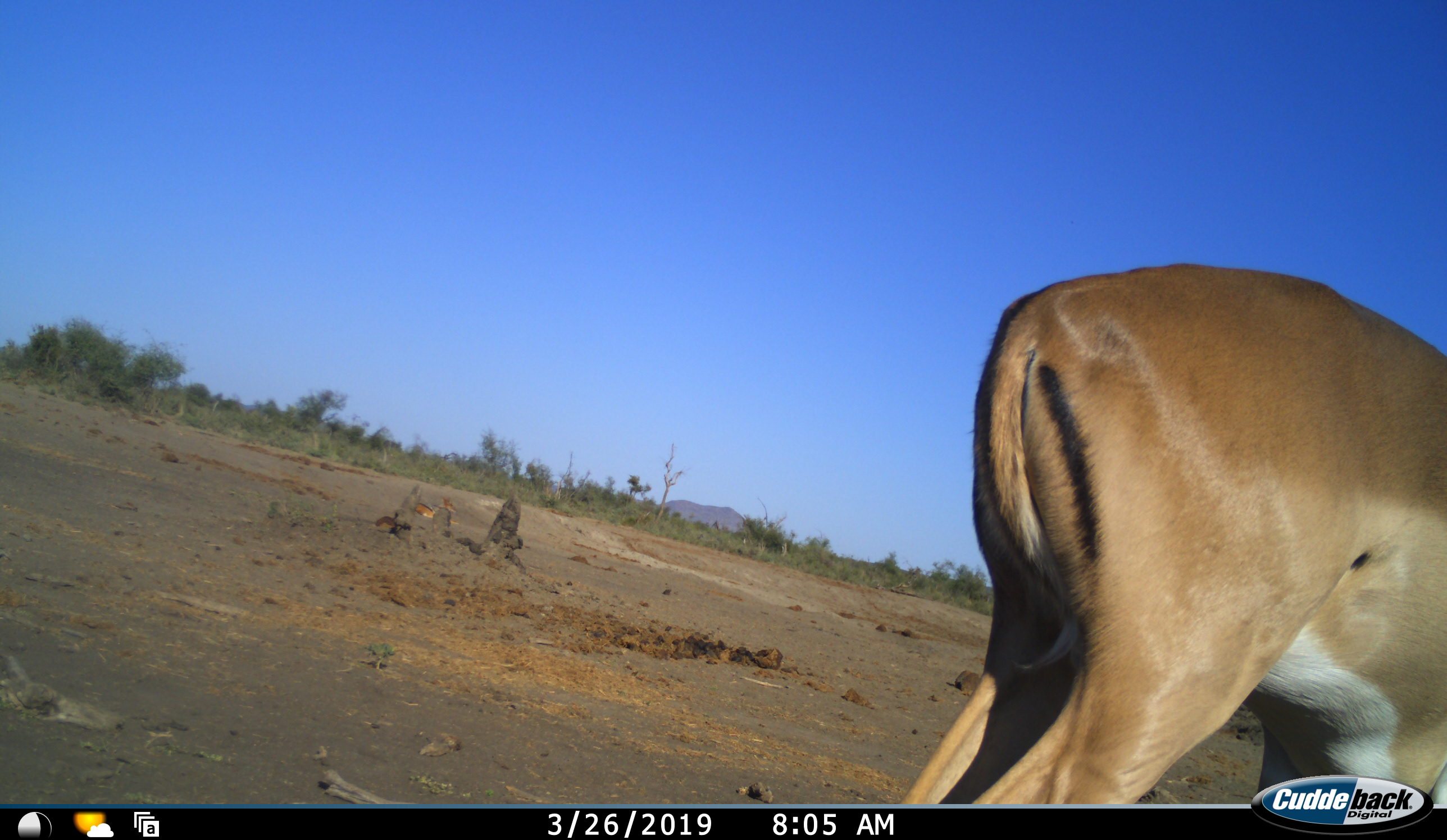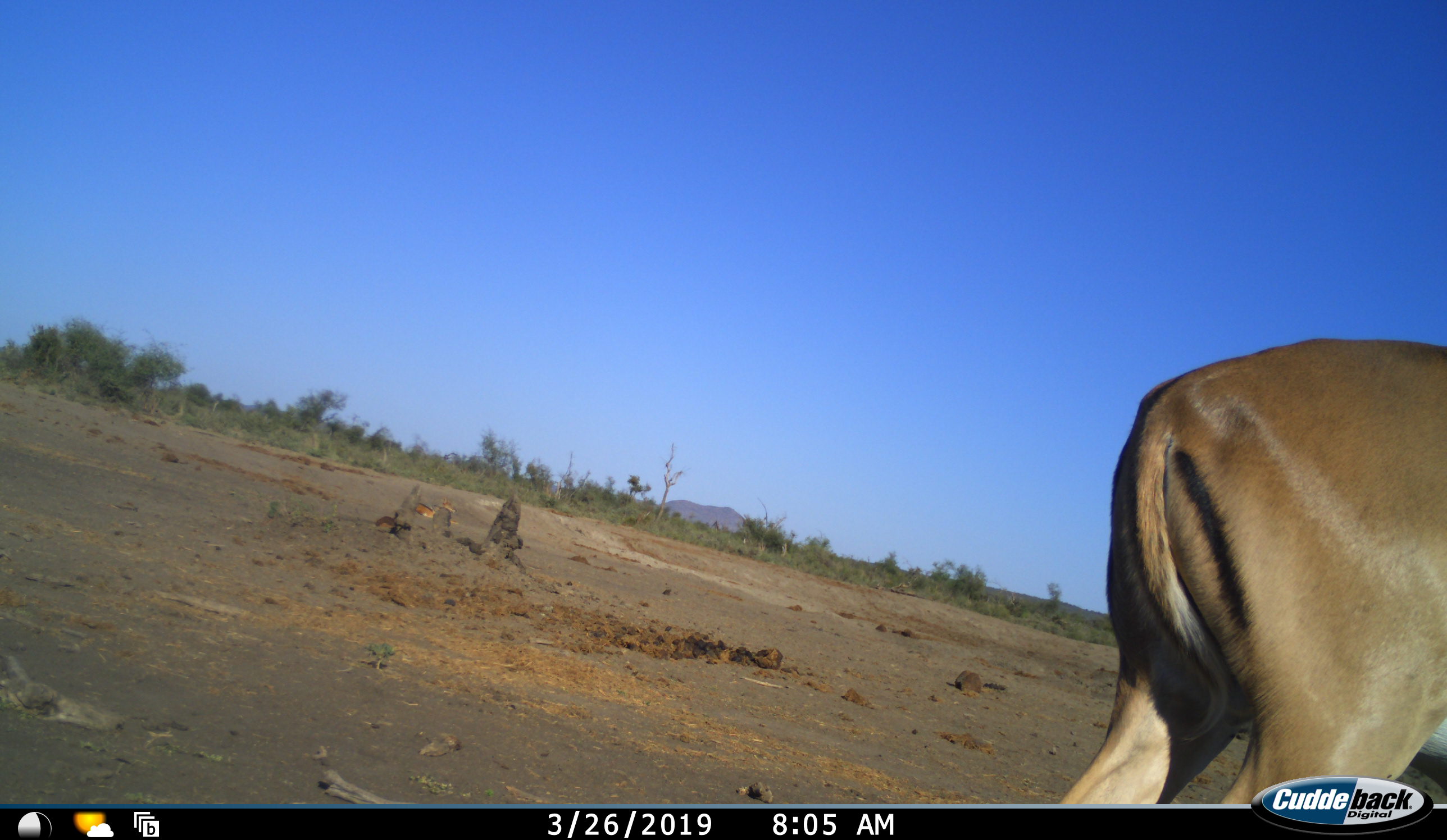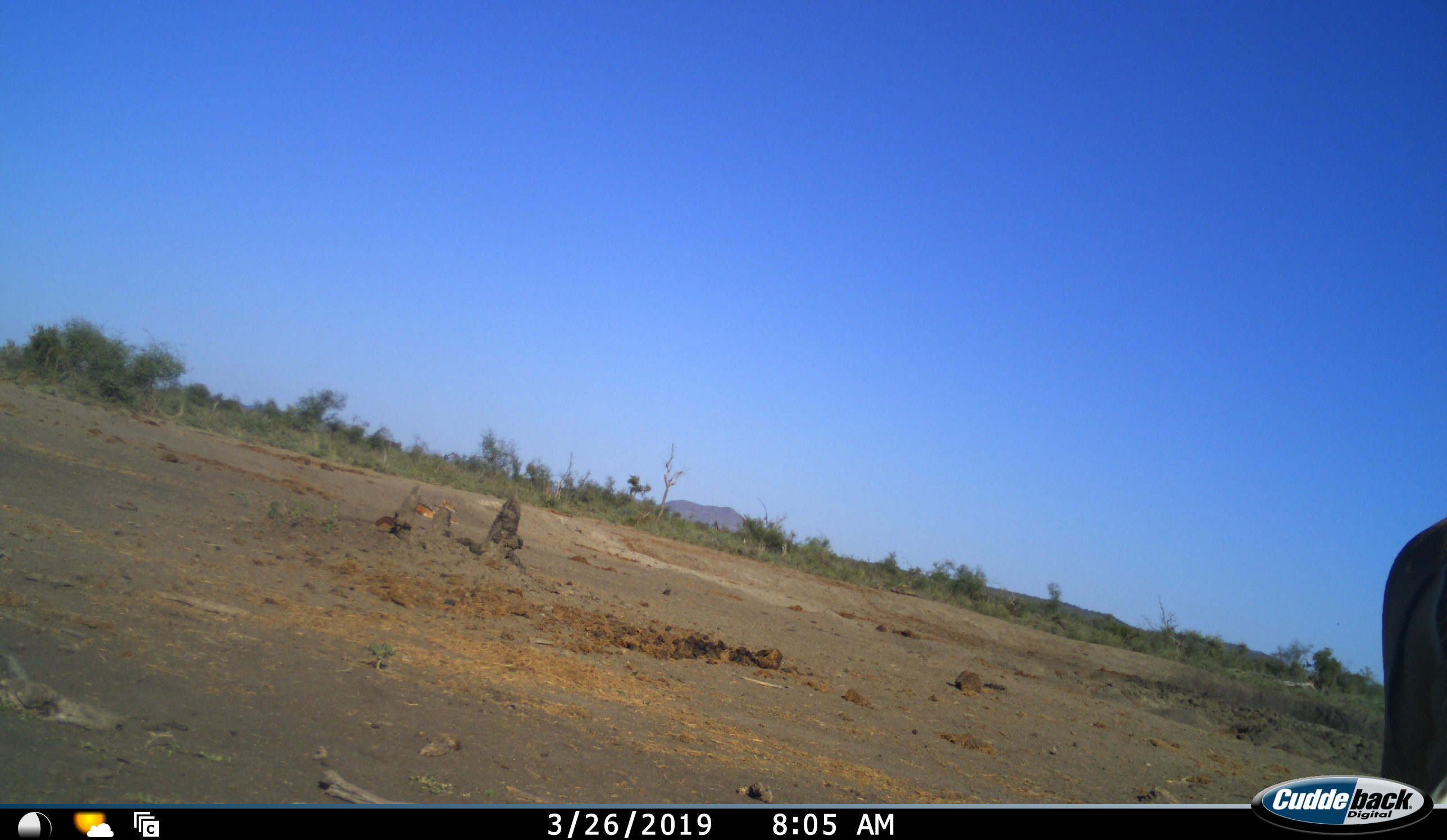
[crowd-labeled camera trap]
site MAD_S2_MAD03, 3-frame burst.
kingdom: Animalia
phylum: Chordata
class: Mammalia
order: Artiodactyla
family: Bovidae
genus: Aepyceros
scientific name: Aepyceros melampus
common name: impala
Impala (Aepyceros melampus), count 1. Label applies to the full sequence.